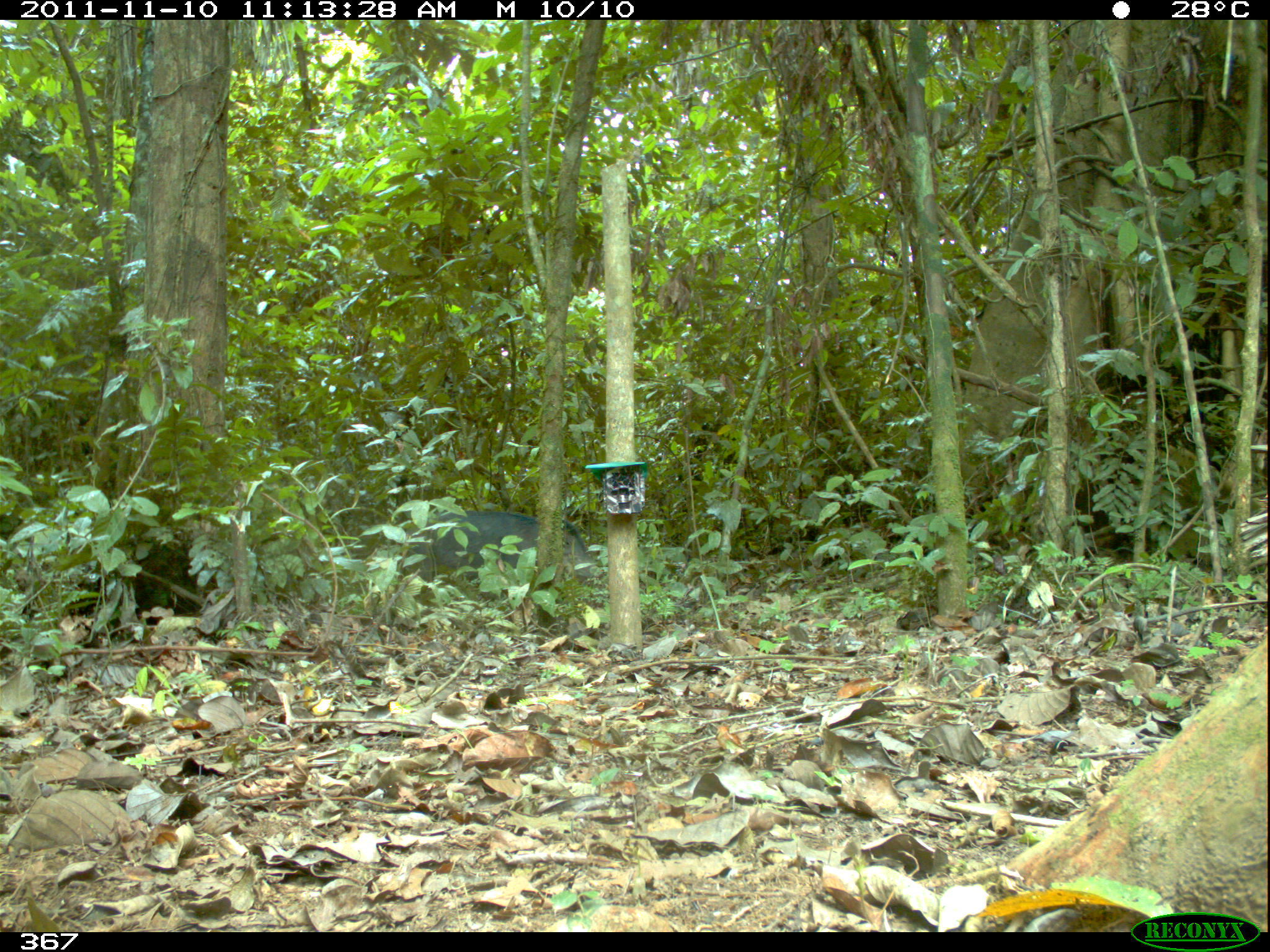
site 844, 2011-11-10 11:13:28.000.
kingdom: Animalia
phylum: Chordata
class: Mammalia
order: Artiodactyla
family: Tayassuidae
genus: Tayassu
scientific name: Tayassu pecari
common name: white-lipped peccary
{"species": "Tayassu pecari (white-lipped peccary)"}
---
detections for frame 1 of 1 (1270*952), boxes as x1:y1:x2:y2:
tayassu pecari: 399:508:604:604